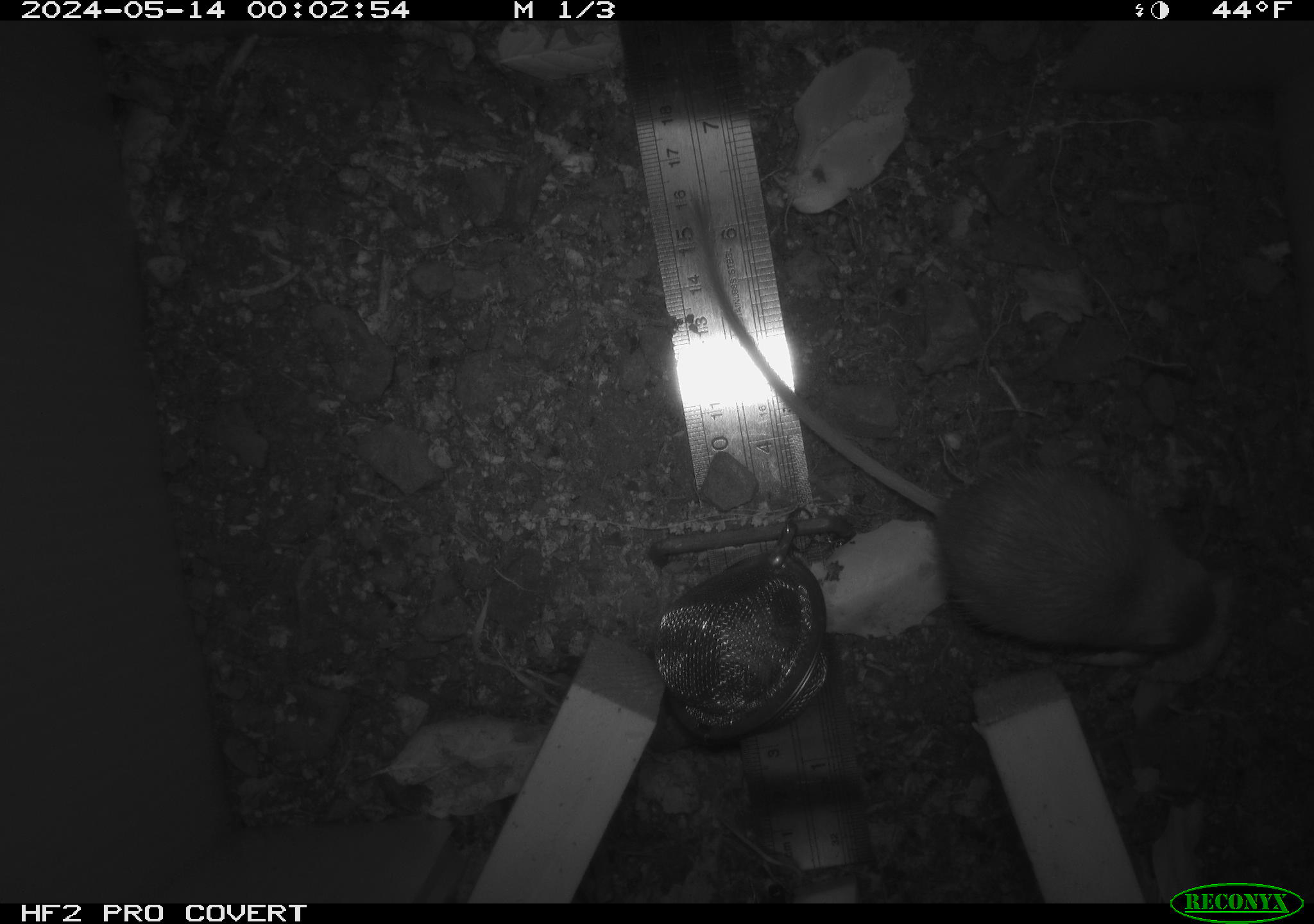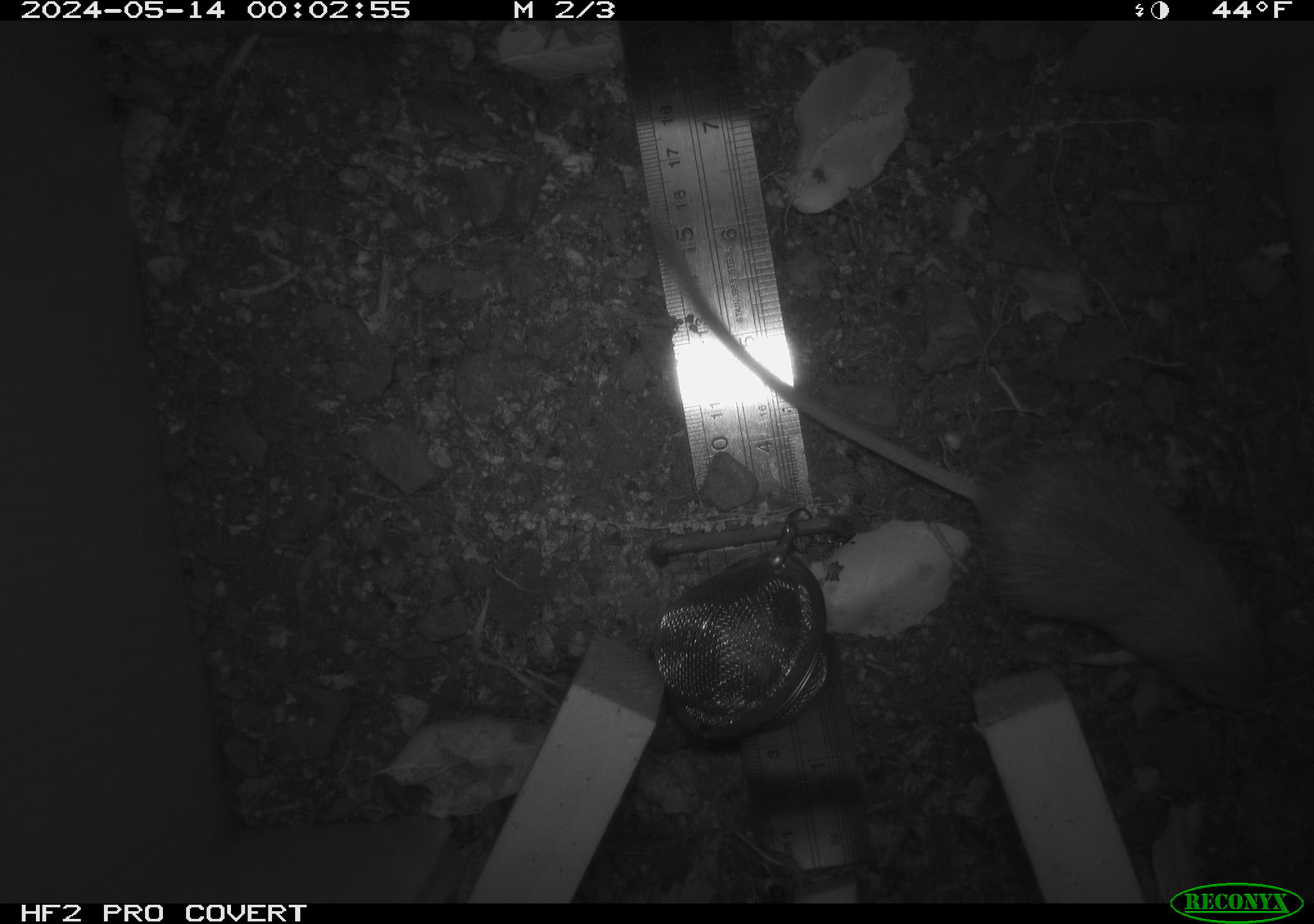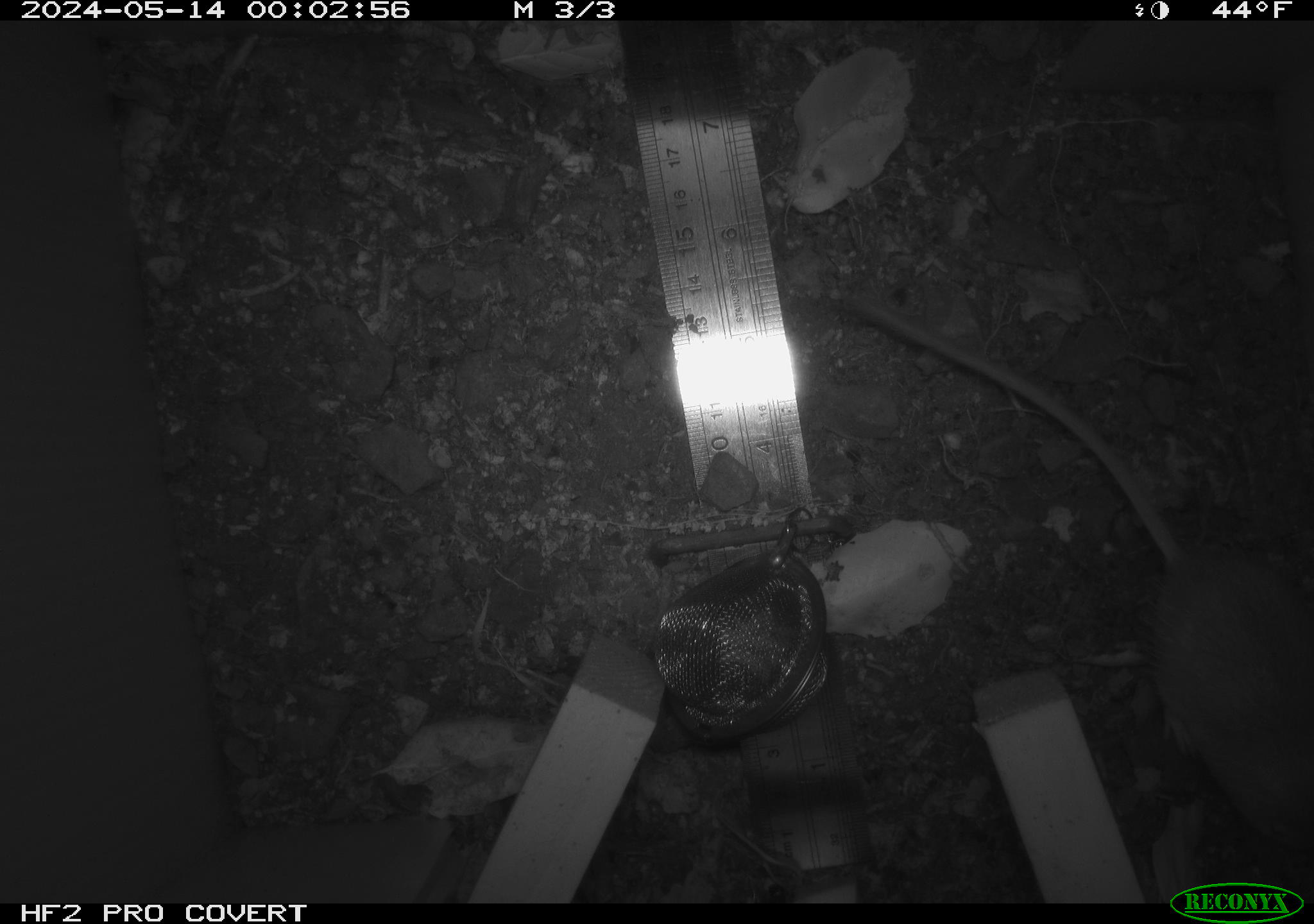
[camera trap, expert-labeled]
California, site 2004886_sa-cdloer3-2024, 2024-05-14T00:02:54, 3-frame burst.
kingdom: Animalia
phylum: Chordata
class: Mammalia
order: Rodentia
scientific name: Rodentia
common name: mouse species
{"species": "mouse species (Rodentia)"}